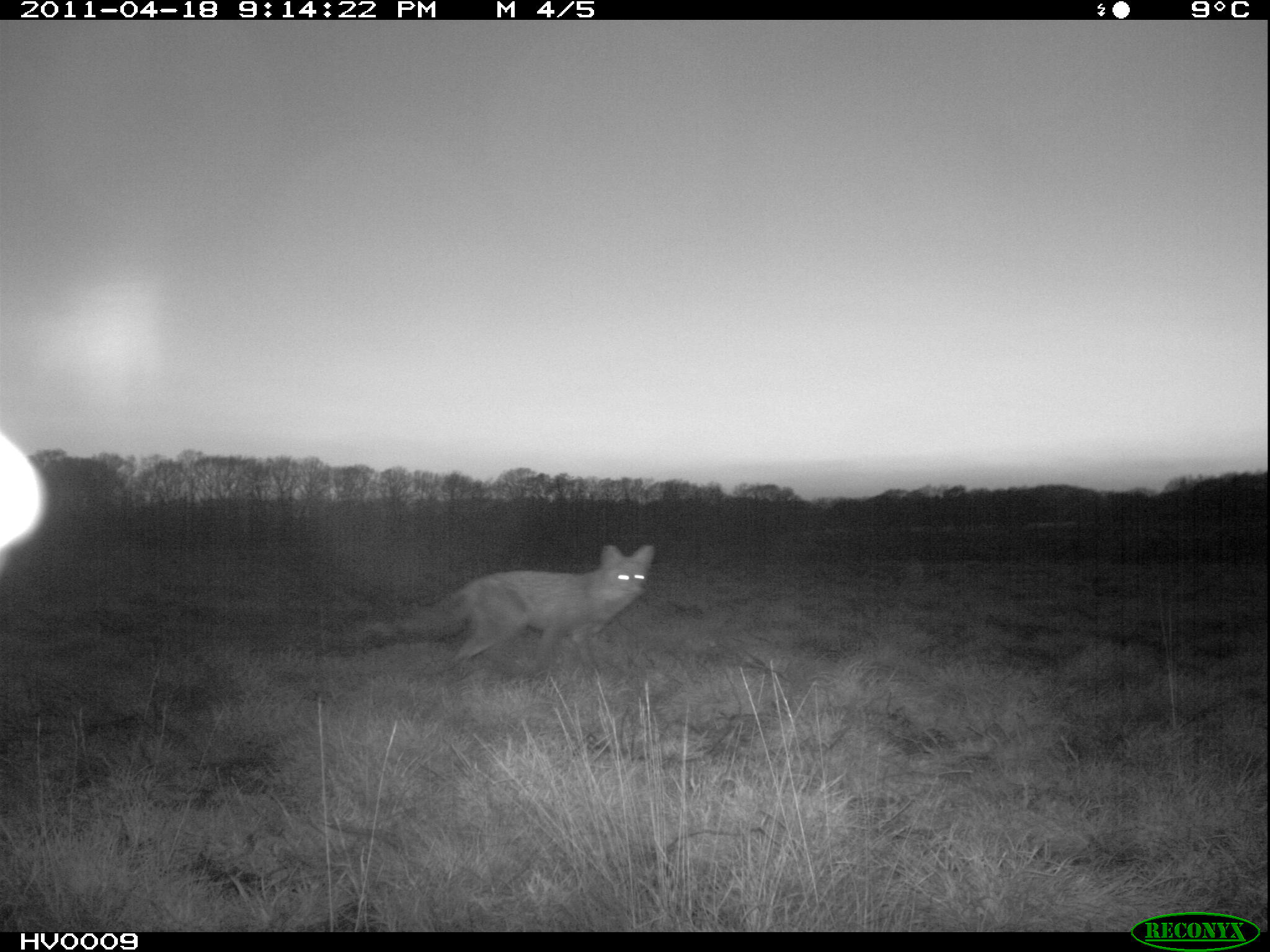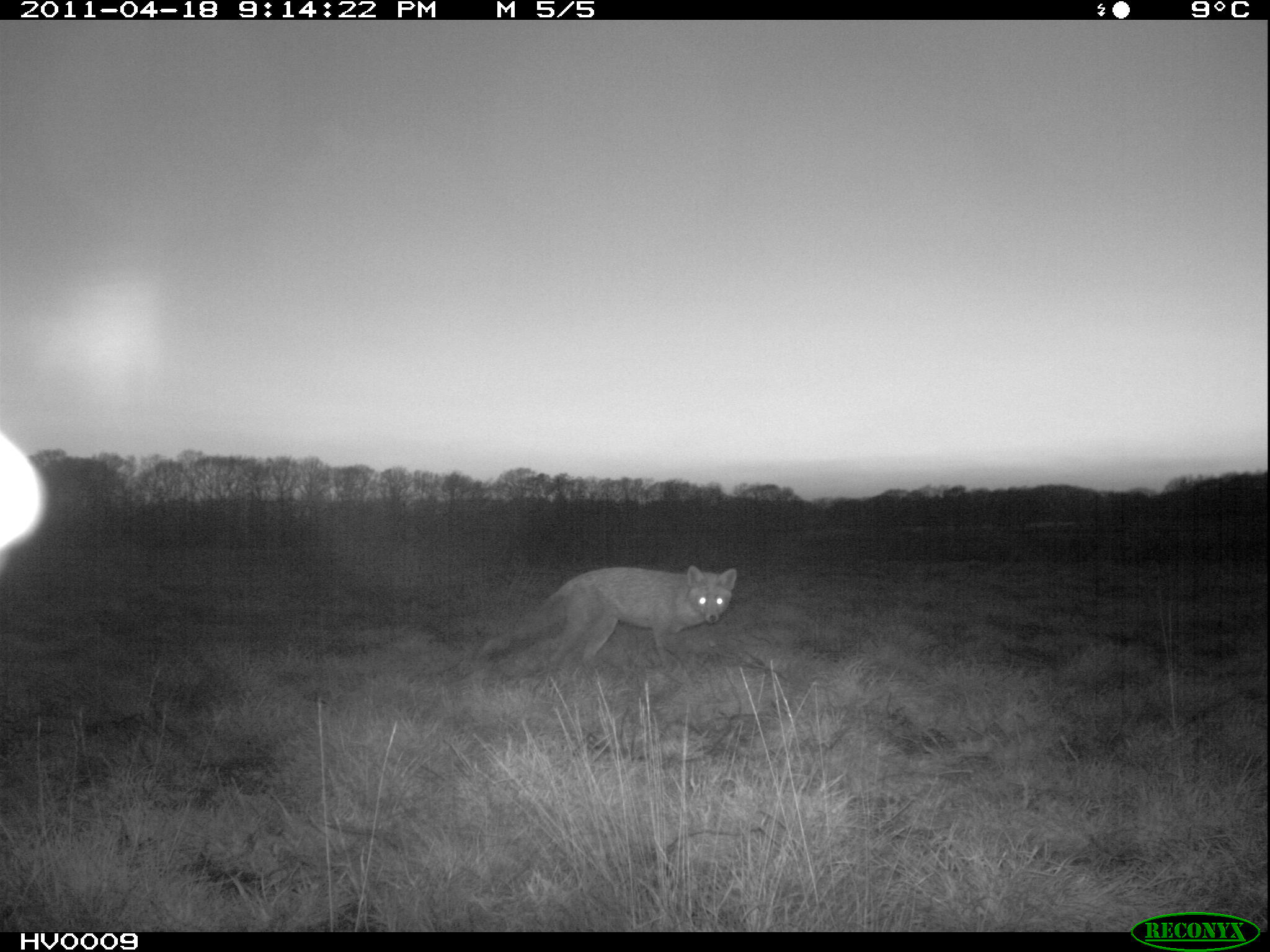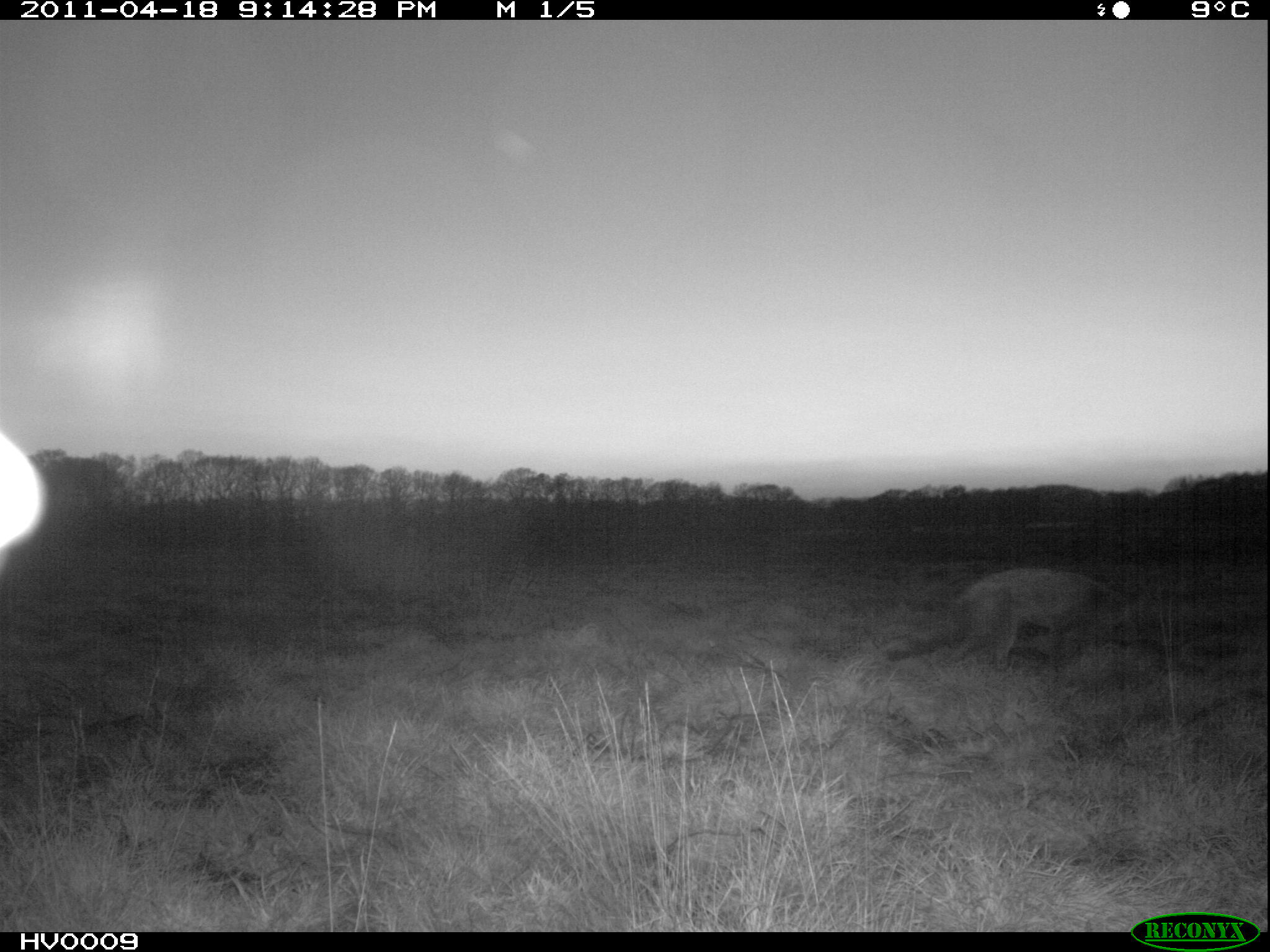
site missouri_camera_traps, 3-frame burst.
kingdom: Animalia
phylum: Chordata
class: Mammalia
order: Carnivora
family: Canidae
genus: Vulpes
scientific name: Vulpes vulpes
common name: red fox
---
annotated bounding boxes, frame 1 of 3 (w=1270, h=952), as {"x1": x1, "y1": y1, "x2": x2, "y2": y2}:
red fox: {"x1": 388, "y1": 537, "x2": 667, "y2": 685}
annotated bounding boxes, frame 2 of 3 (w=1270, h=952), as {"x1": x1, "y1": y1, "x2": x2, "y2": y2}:
red fox: {"x1": 472, "y1": 555, "x2": 746, "y2": 685}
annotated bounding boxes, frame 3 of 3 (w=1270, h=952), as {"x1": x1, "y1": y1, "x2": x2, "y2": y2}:
red fox: {"x1": 875, "y1": 562, "x2": 1148, "y2": 693}